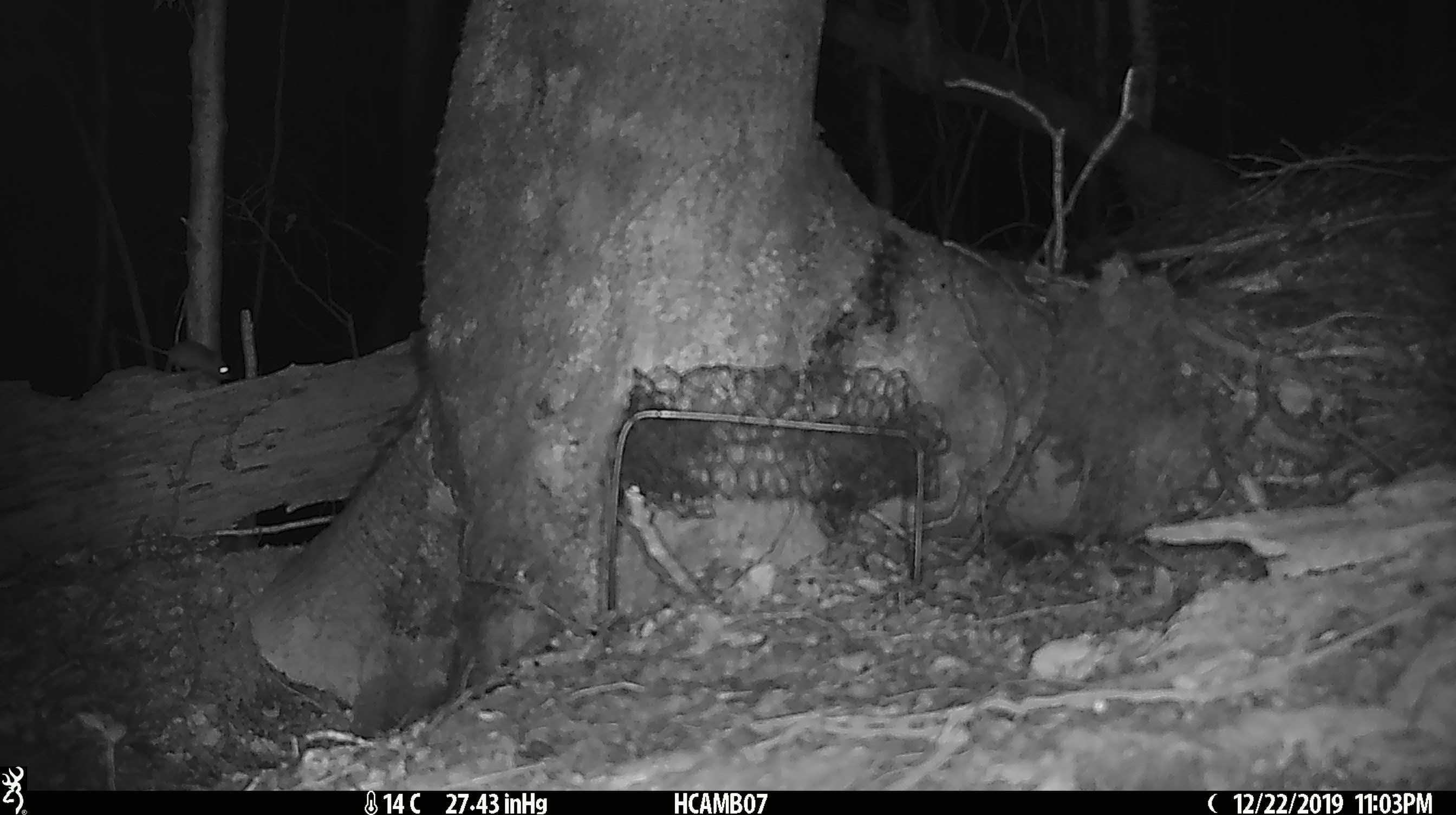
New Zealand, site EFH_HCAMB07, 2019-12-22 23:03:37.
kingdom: Animalia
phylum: Chordata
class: Mammalia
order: Rodentia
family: Muridae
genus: Mus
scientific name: Mus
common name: mouse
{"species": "mouse (Mus)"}